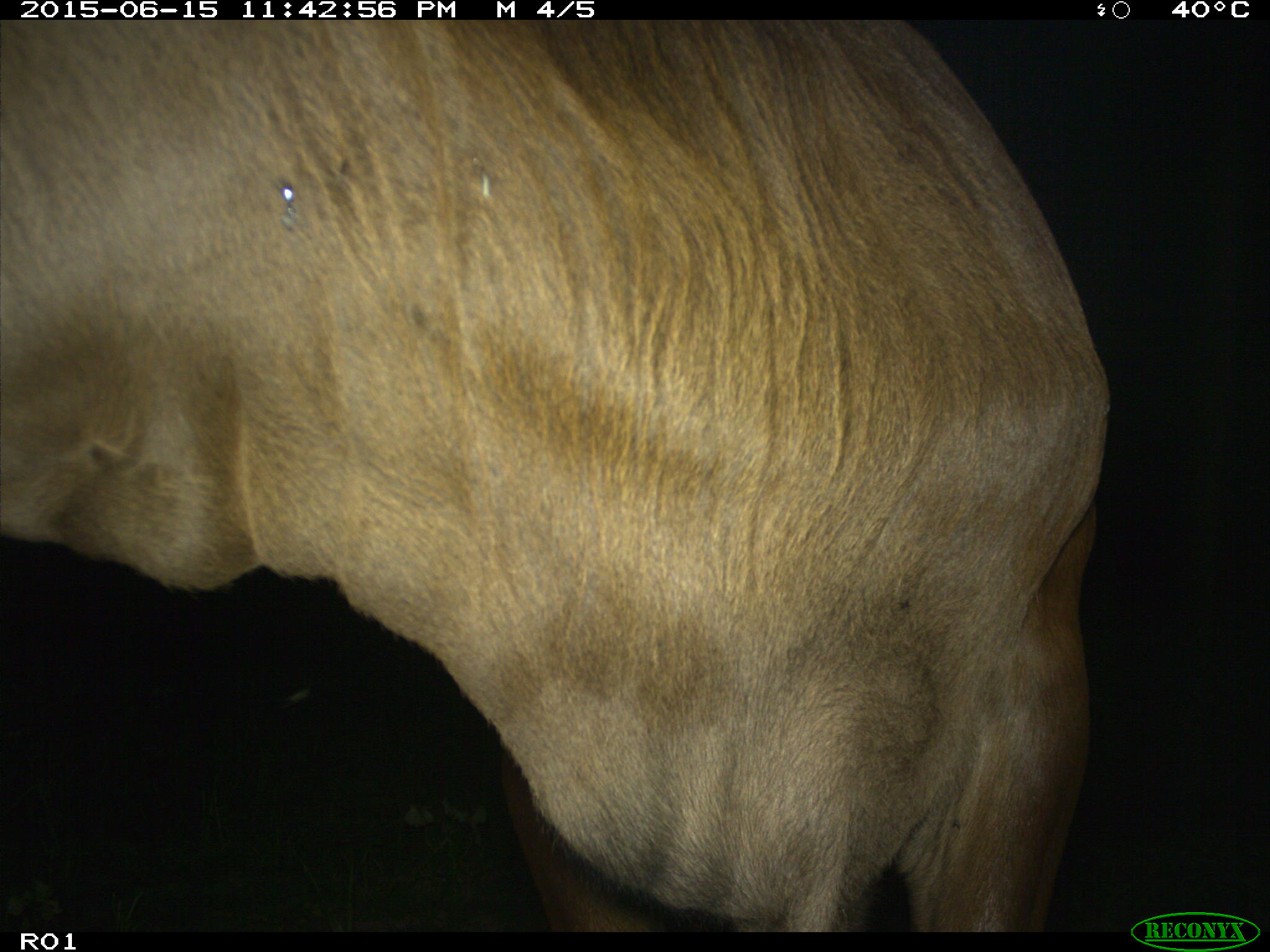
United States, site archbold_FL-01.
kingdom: Animalia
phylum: Chordata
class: Mammalia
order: Artiodactyla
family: Bovidae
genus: Bos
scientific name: Bos taurus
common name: domestic cow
Bos taurus (domestic cow).